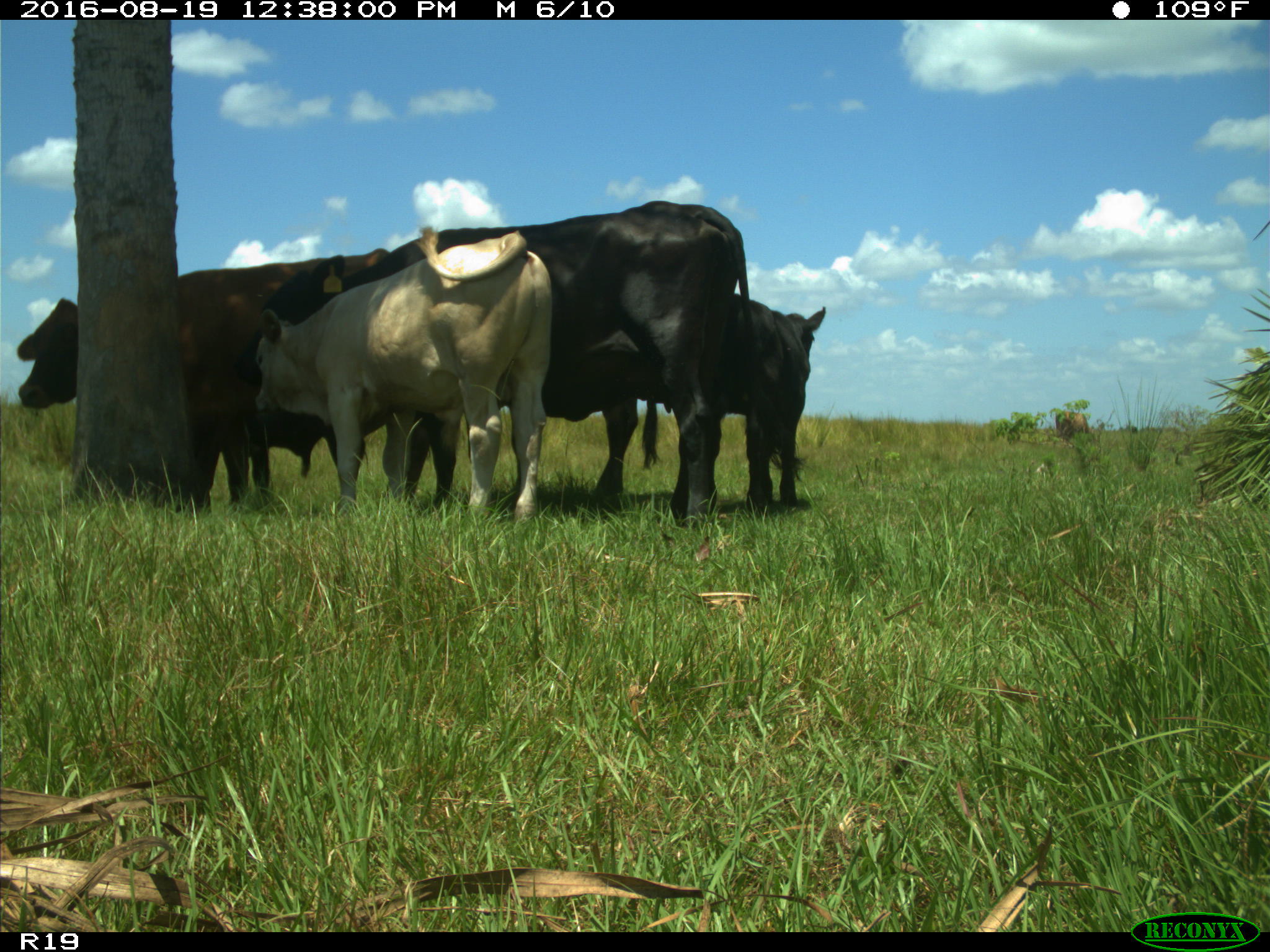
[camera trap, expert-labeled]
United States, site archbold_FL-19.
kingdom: Animalia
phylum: Chordata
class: Mammalia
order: Artiodactyla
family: Bovidae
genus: Bos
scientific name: Bos taurus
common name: domestic cow